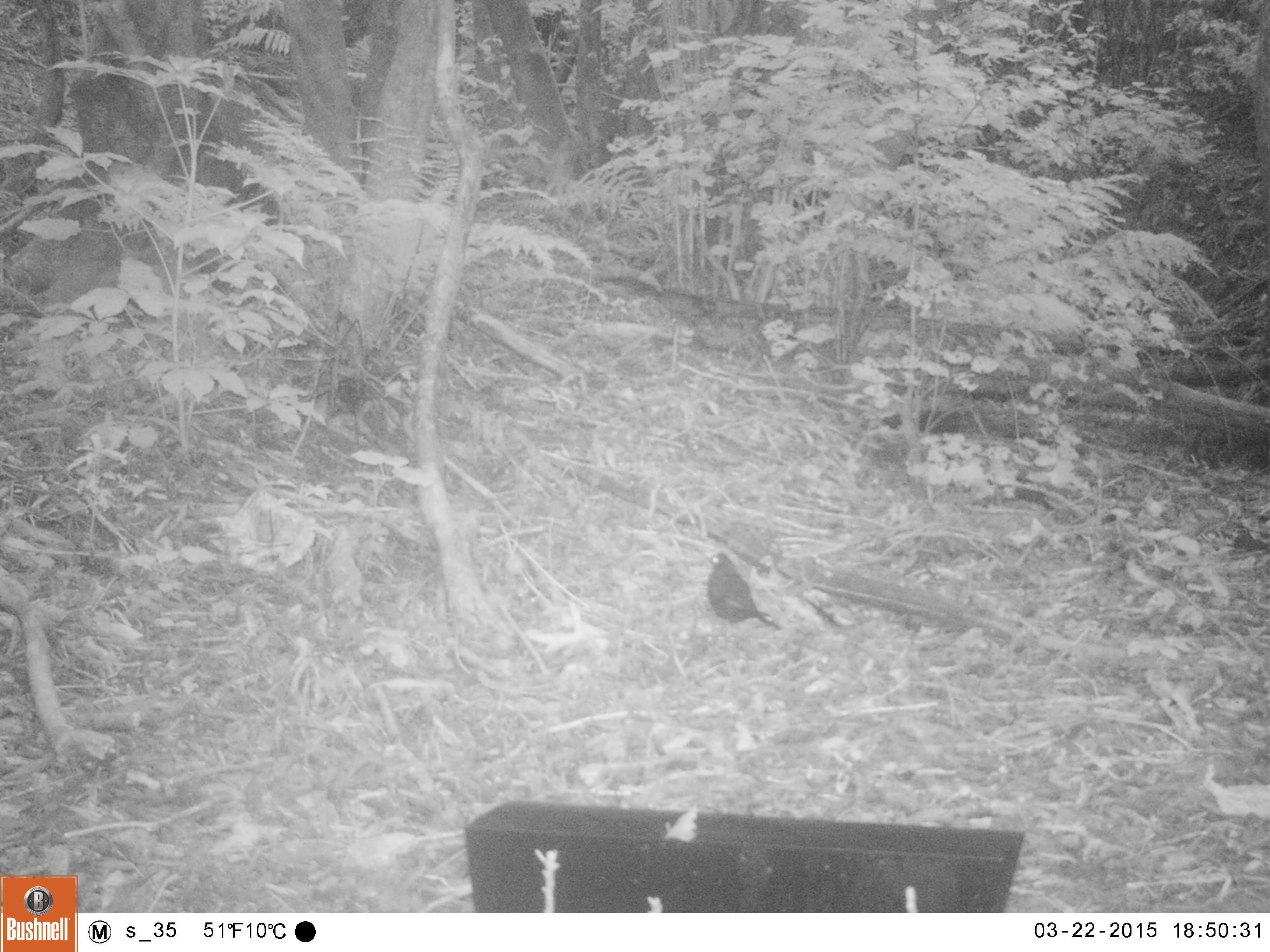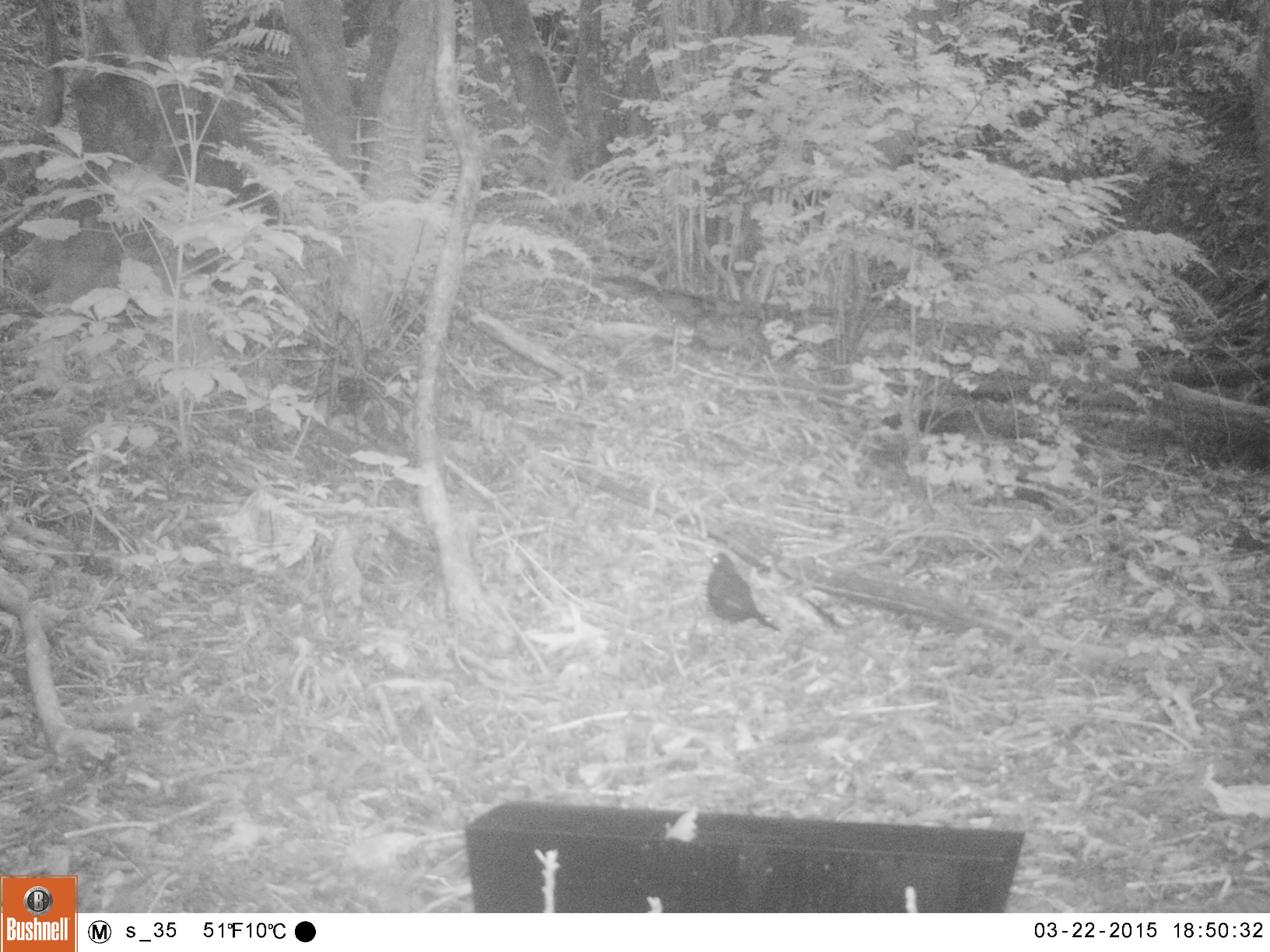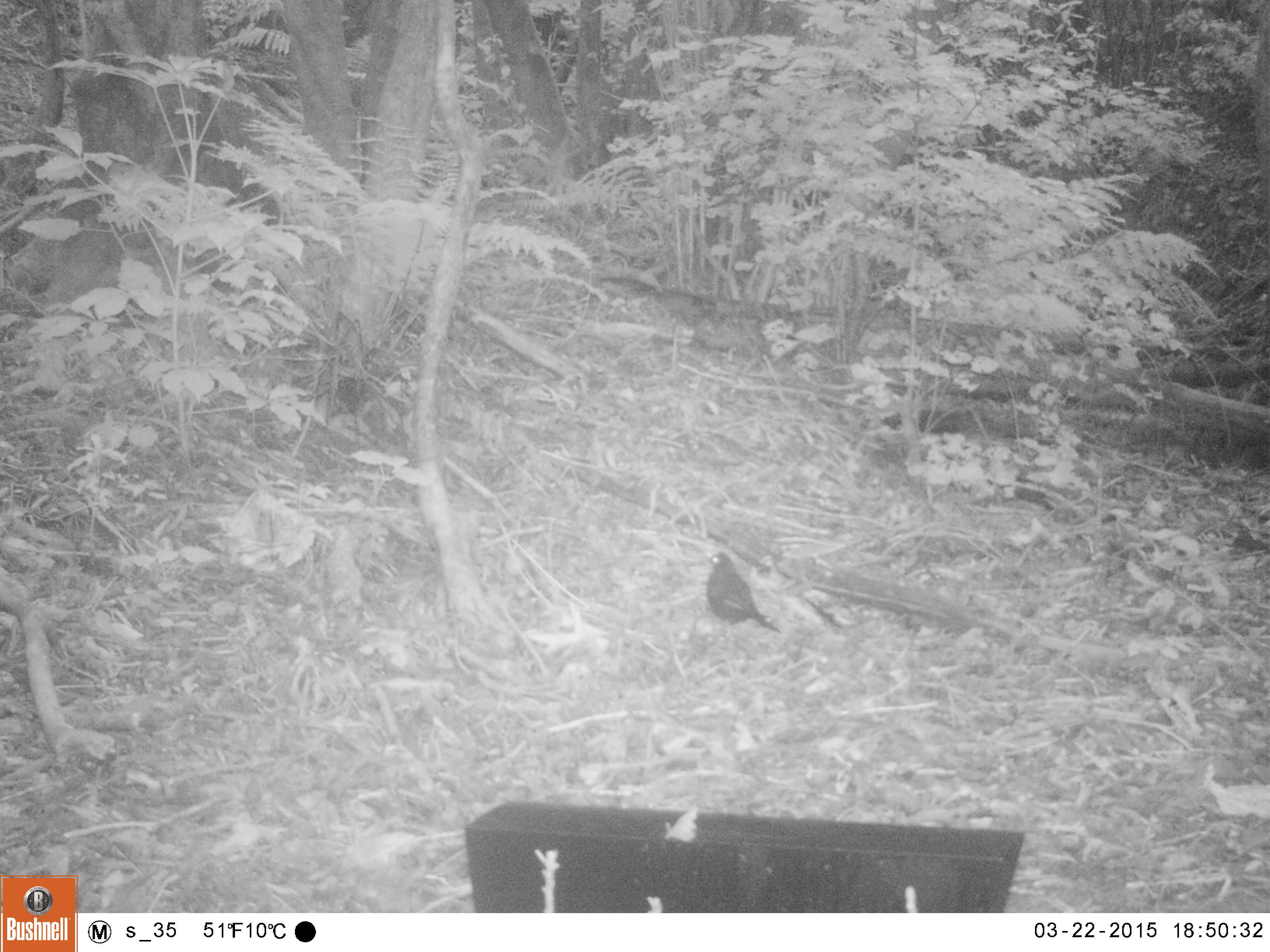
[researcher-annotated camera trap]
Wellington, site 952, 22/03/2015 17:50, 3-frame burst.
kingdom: Animalia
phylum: Chordata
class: Aves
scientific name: Aves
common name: bird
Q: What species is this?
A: Bird (Aves).